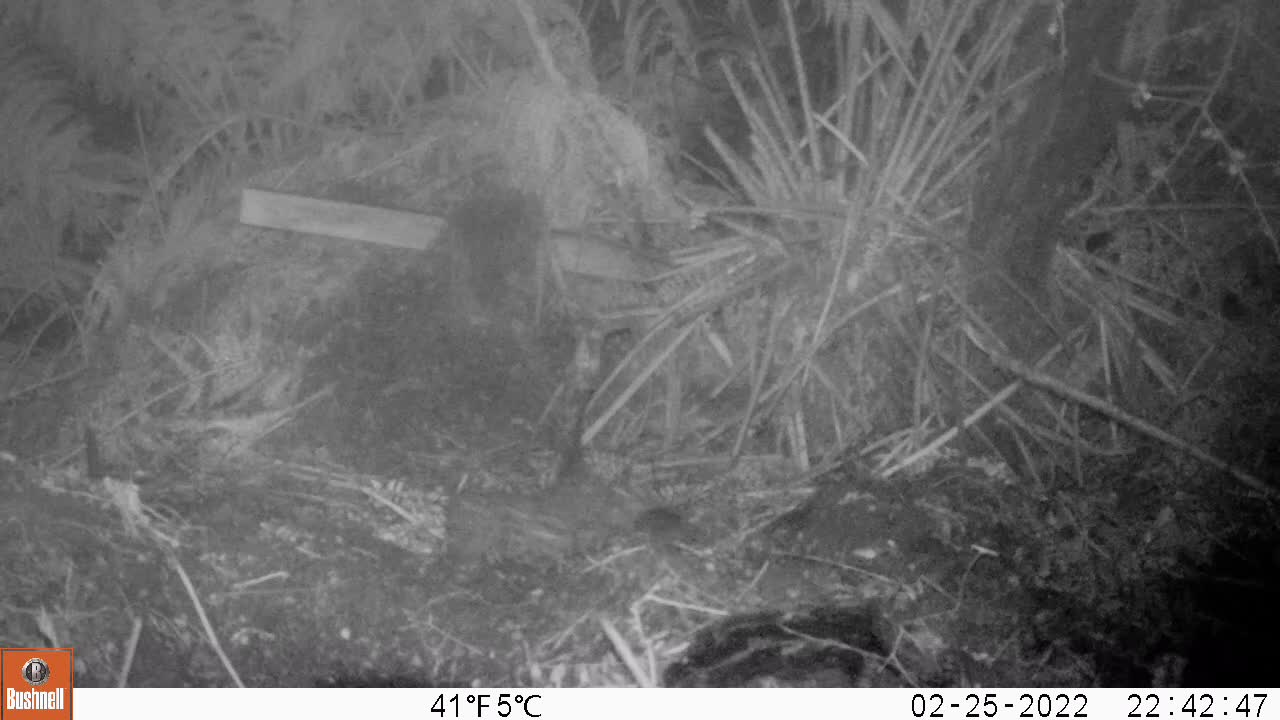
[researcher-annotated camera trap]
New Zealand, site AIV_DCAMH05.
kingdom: Animalia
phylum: Chordata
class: Mammalia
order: Rodentia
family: Muridae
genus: Mus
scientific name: Mus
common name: mouse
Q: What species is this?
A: Mouse (Mus).